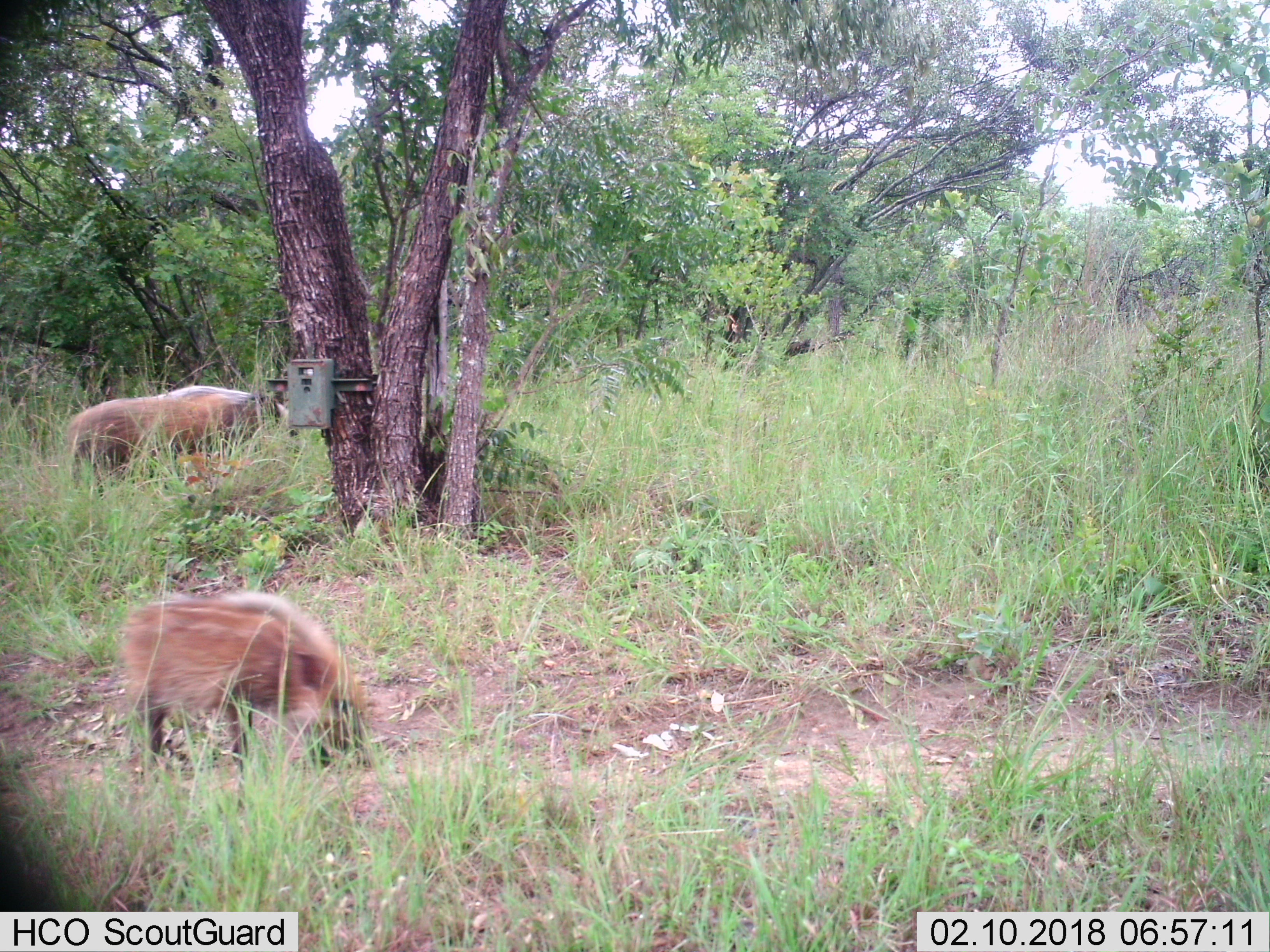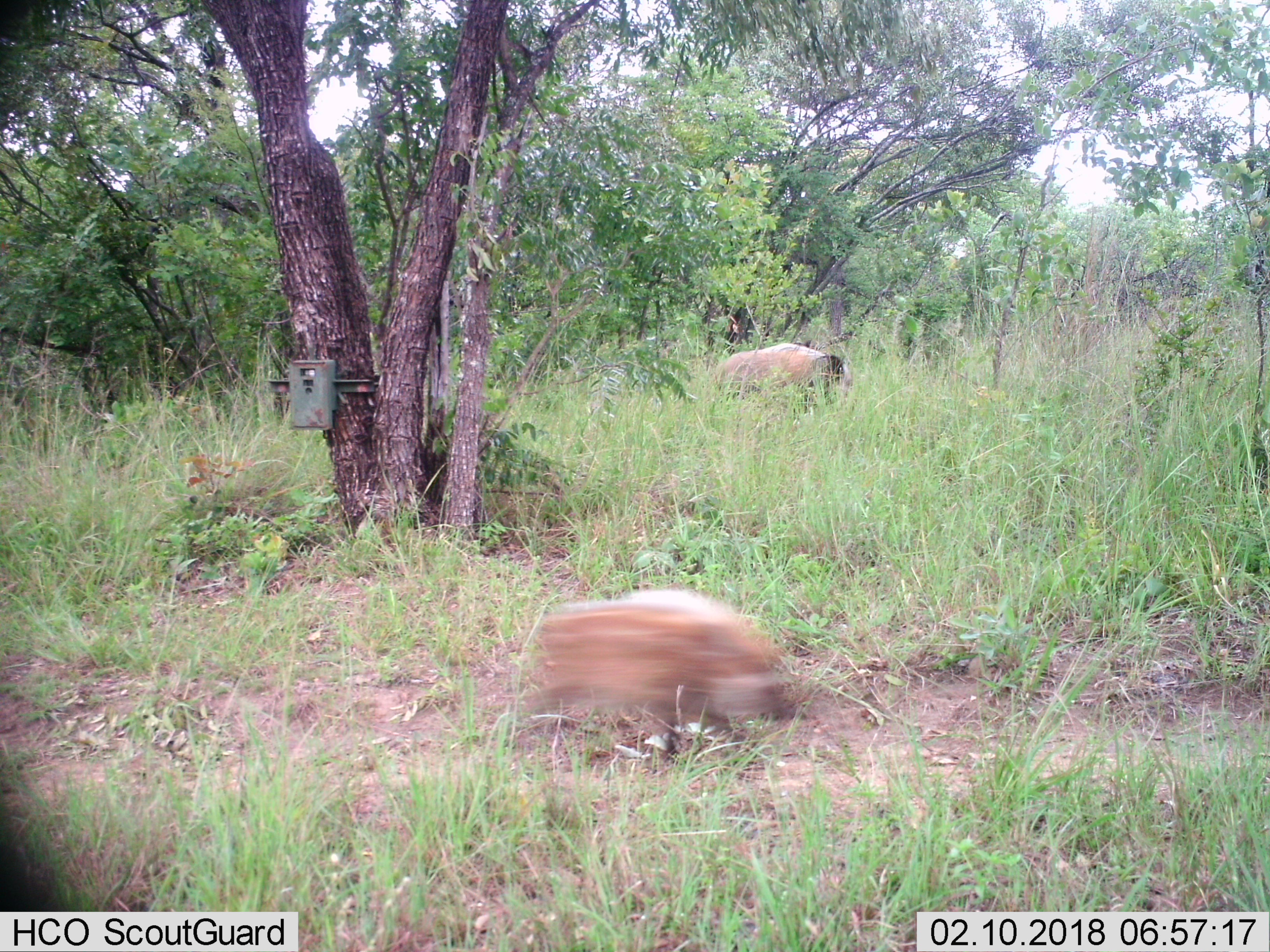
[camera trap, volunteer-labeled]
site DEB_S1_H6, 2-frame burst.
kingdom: Animalia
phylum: Chordata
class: Mammalia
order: Artiodactyla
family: Suidae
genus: Potamochoerus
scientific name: Potamochoerus larvatus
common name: bushpig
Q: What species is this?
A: Bushpig (Potamochoerus larvatus).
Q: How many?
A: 2.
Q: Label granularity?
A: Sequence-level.